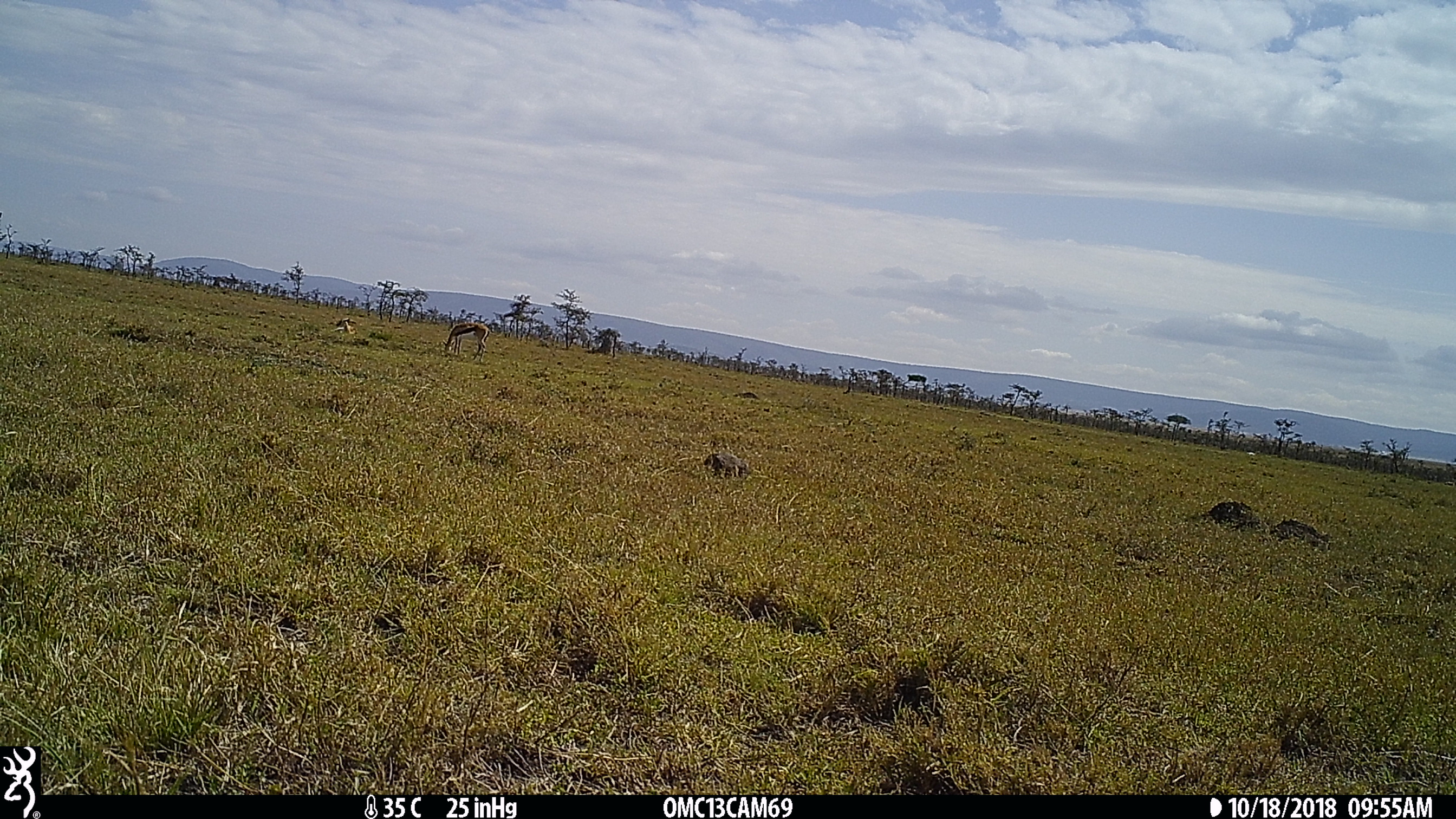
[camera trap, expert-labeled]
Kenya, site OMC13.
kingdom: Animalia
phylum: Chordata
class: Mammalia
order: Artiodactyla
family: Bovidae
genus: Eudorcas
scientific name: Eudorcas thomsonii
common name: thomon's gazelle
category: gazelle thomsons